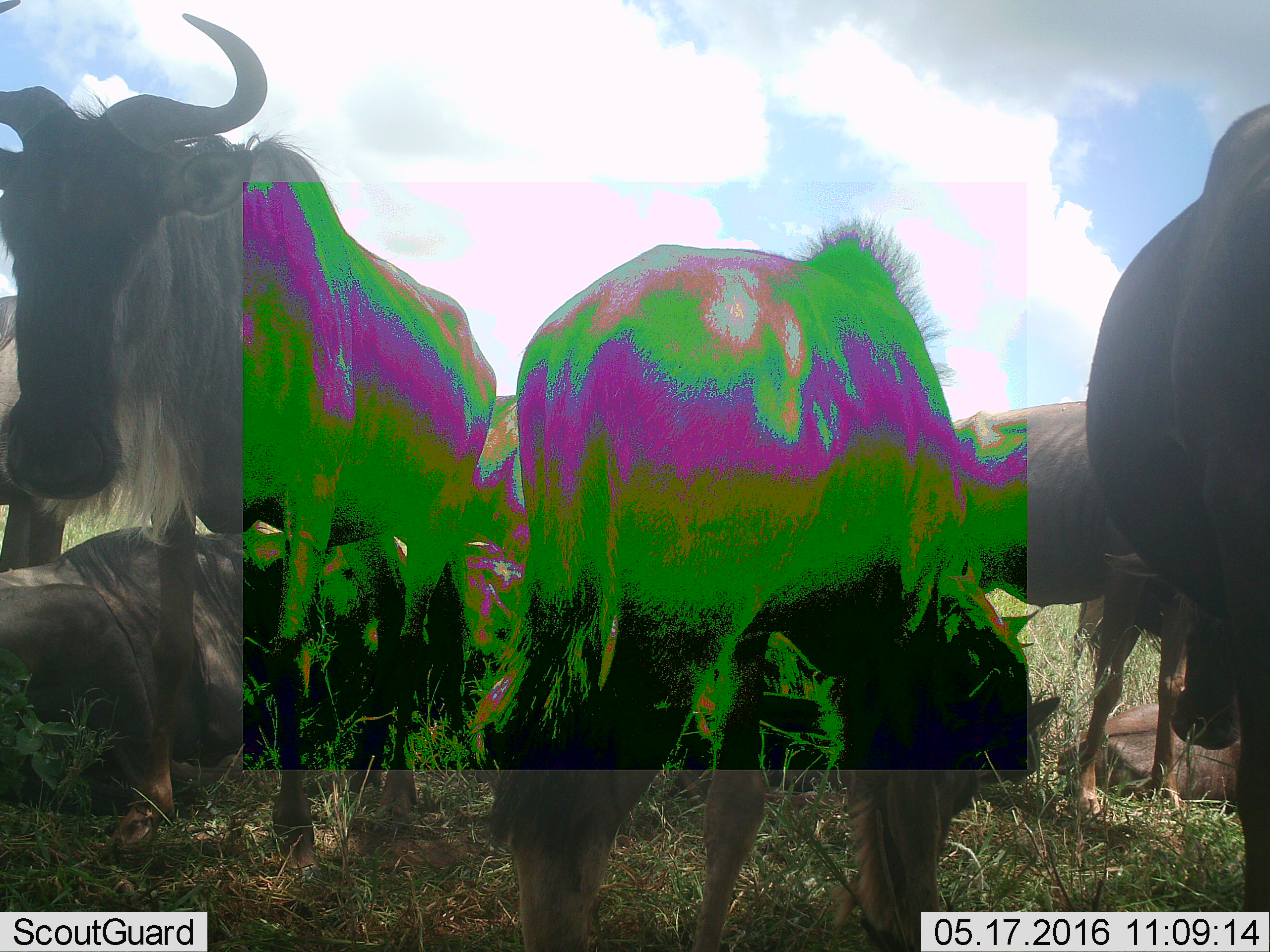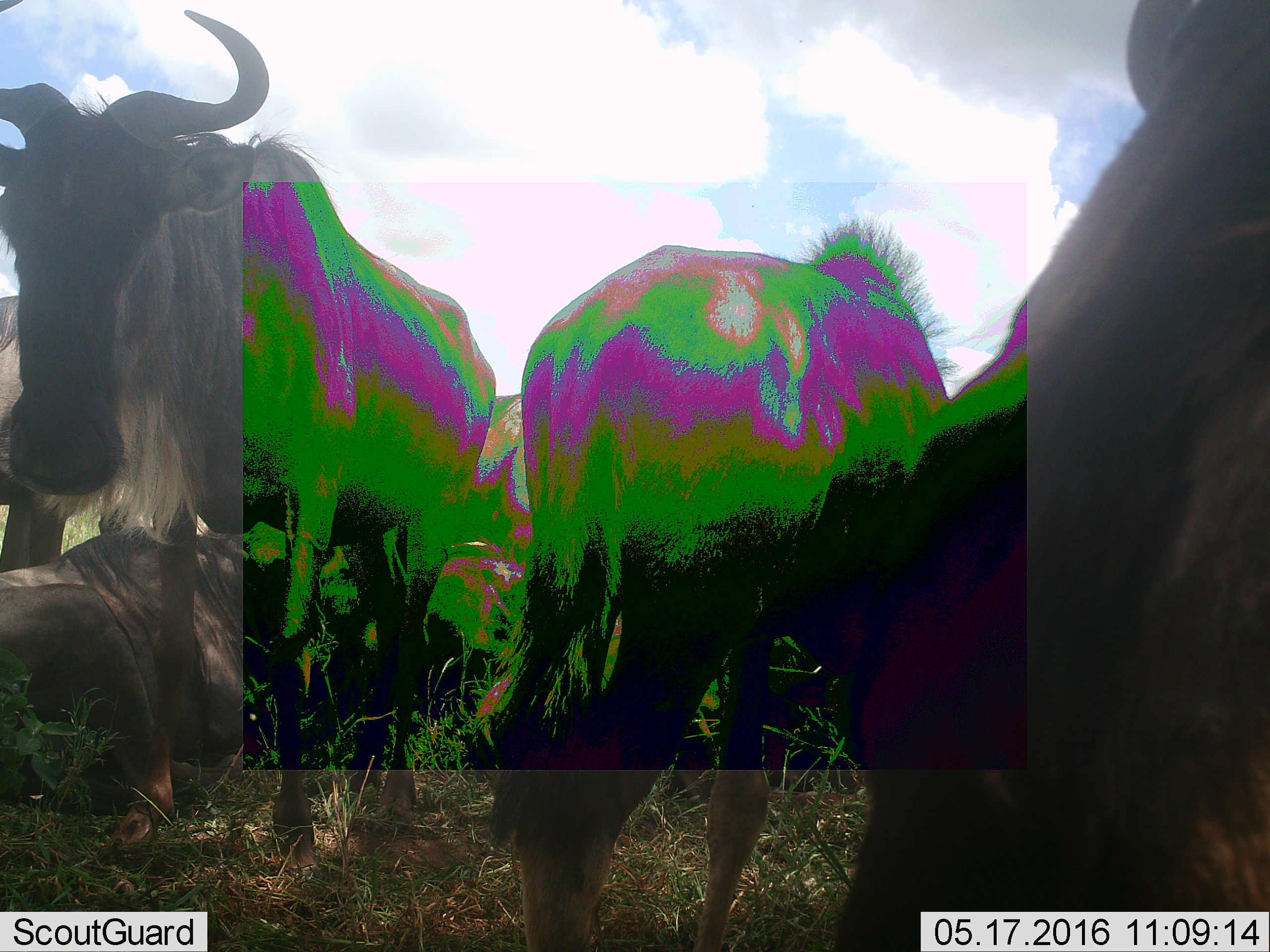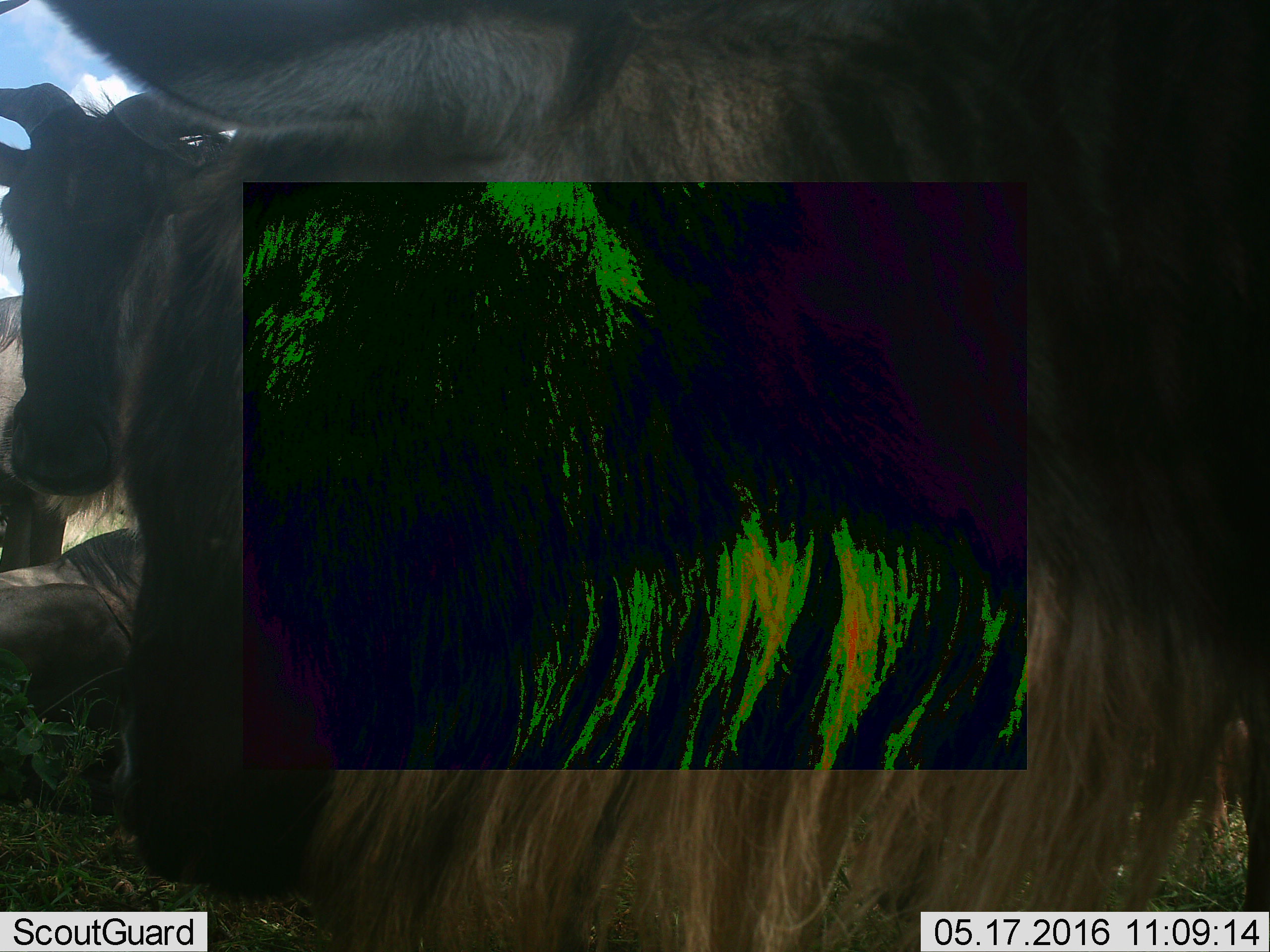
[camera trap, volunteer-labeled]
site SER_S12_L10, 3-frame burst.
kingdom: Animalia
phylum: Chordata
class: Mammalia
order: Artiodactyla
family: Bovidae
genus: Connochaetes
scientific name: Connochaetes taurinus taurinus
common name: blue wildebeest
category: wildebeestblue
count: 8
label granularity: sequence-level